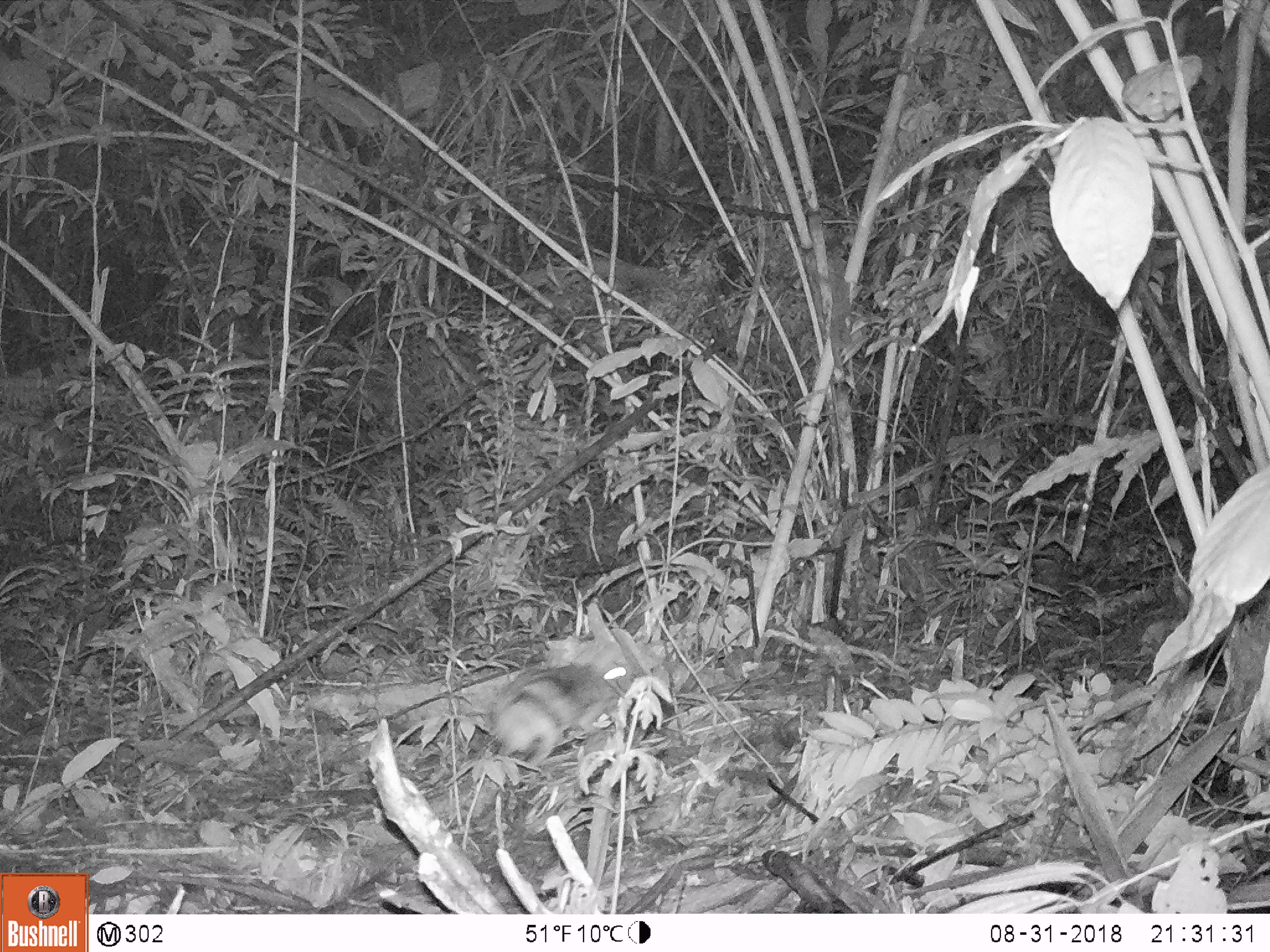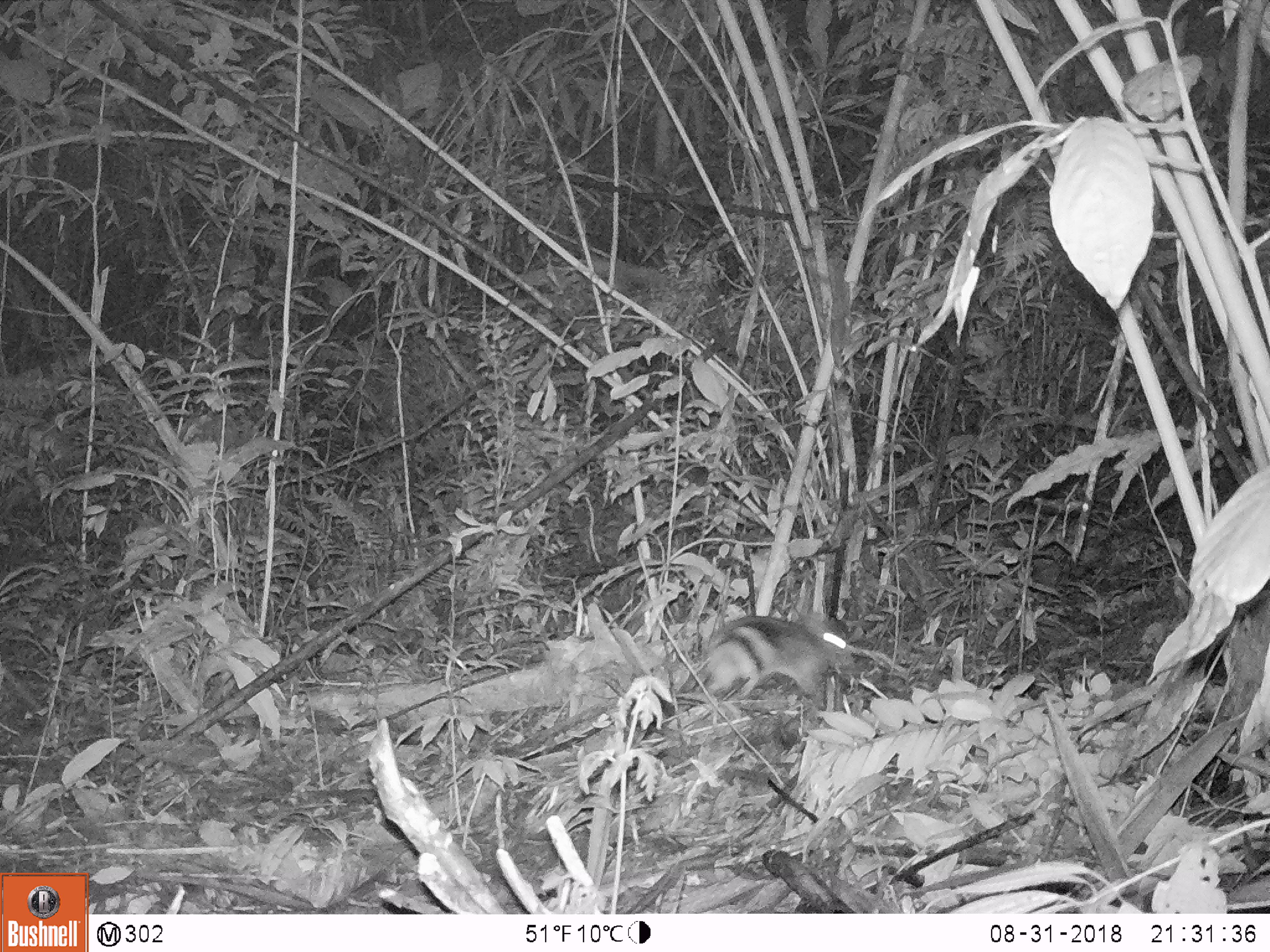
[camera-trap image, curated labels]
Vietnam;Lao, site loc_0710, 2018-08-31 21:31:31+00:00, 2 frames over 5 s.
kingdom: Animalia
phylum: Chordata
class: Mammalia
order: Lagomorpha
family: Leporidae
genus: Nesolagus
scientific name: Nesolagus timminsi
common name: annamite striped rabbit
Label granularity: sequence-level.